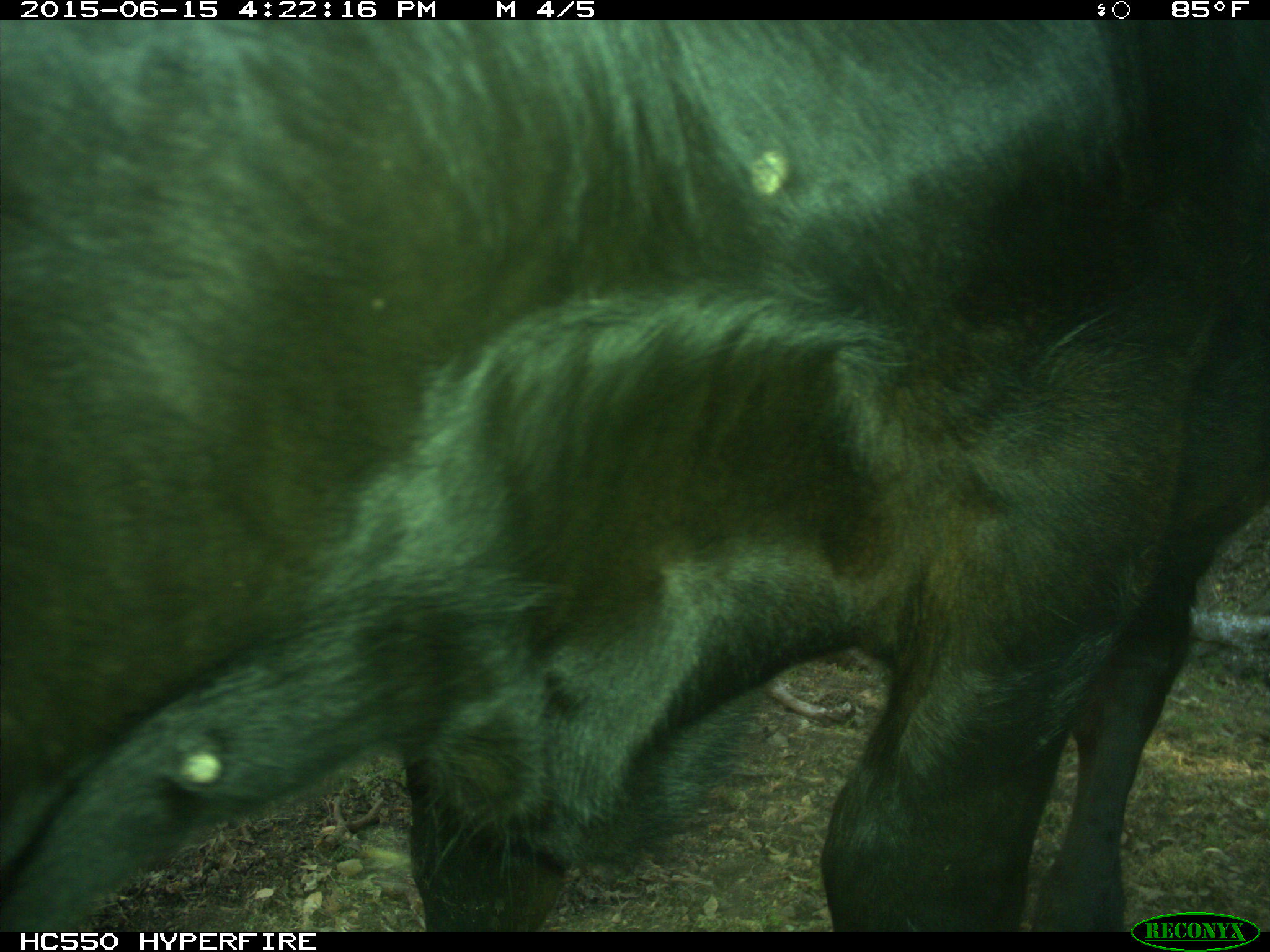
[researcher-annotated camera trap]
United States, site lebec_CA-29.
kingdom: Animalia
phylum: Chordata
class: Mammalia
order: Artiodactyla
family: Bovidae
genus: Bos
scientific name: Bos taurus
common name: domestic cow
Bos taurus (domestic cow).